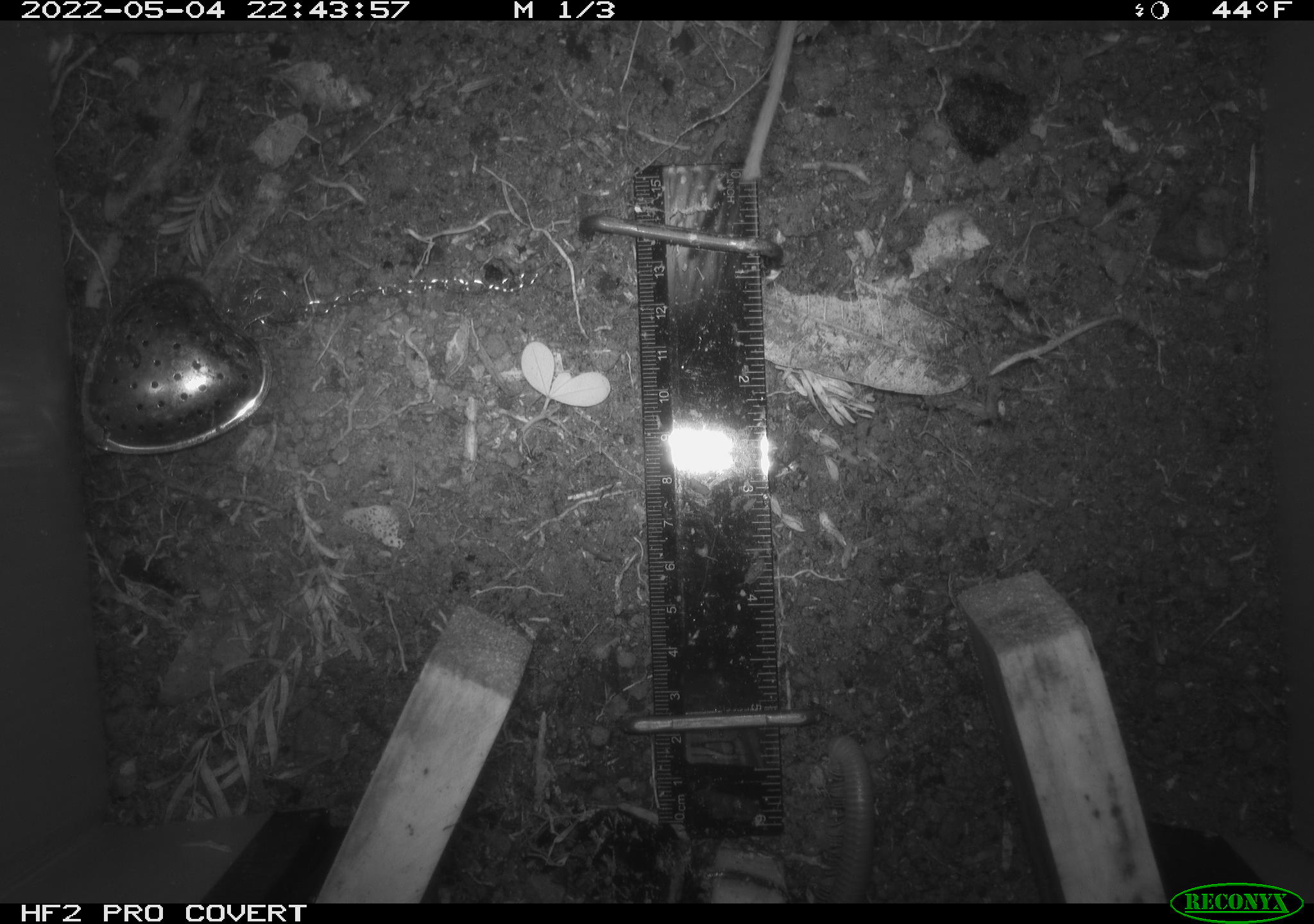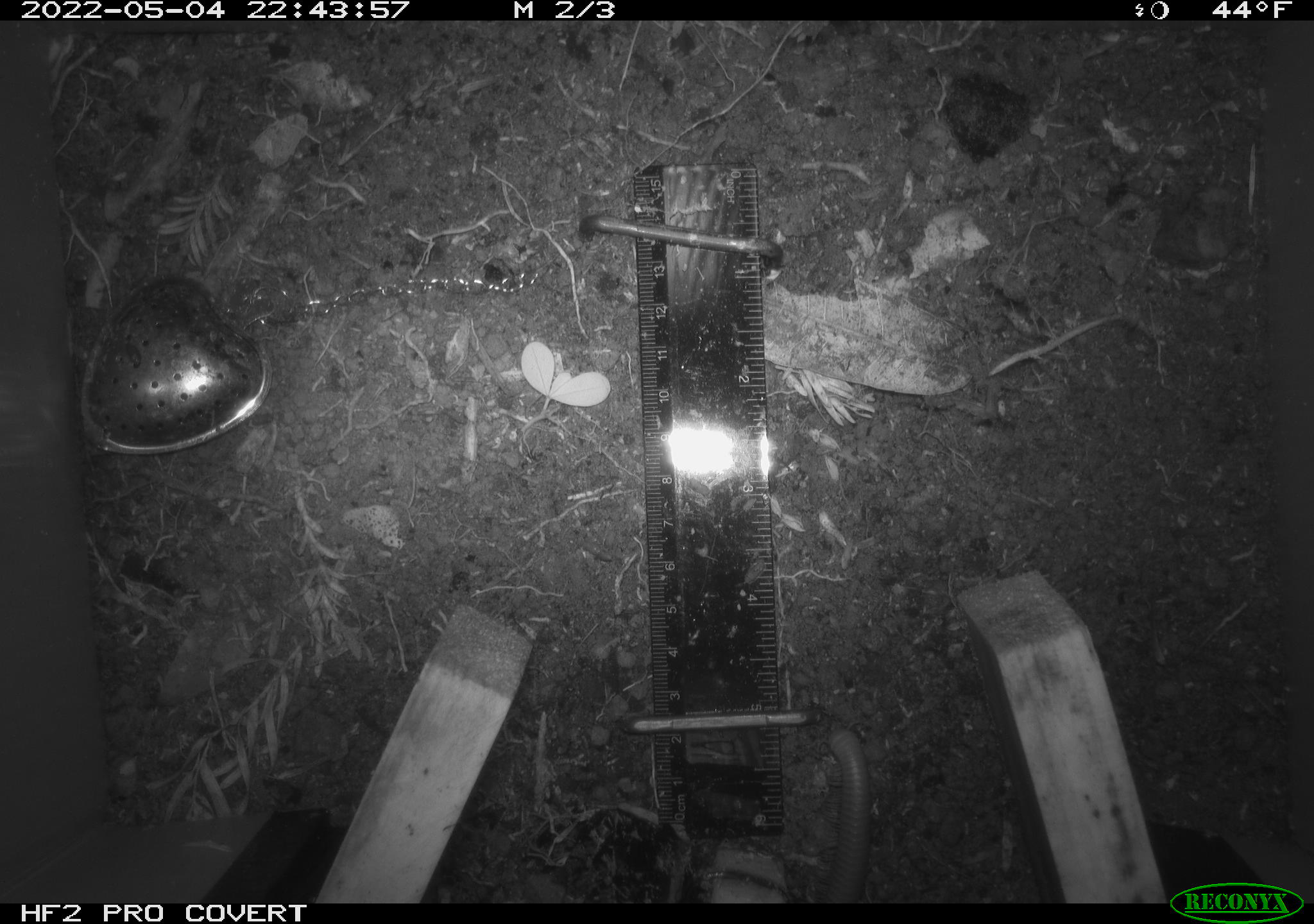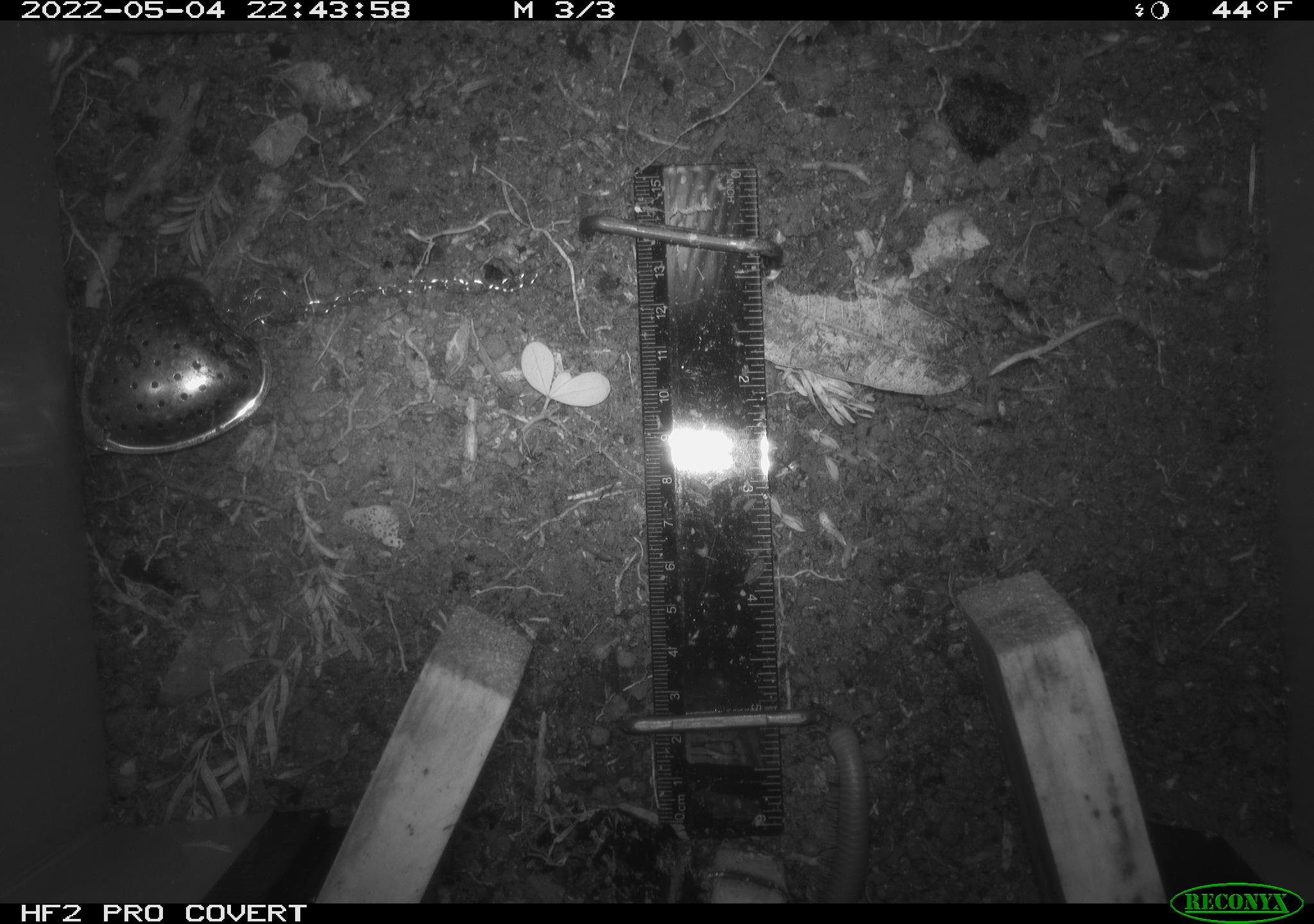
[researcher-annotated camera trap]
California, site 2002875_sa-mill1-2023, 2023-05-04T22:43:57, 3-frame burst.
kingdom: Animalia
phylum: Chordata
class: Mammalia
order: Rodentia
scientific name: Rodentia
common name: mouse species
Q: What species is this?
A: Mouse species (Rodentia).